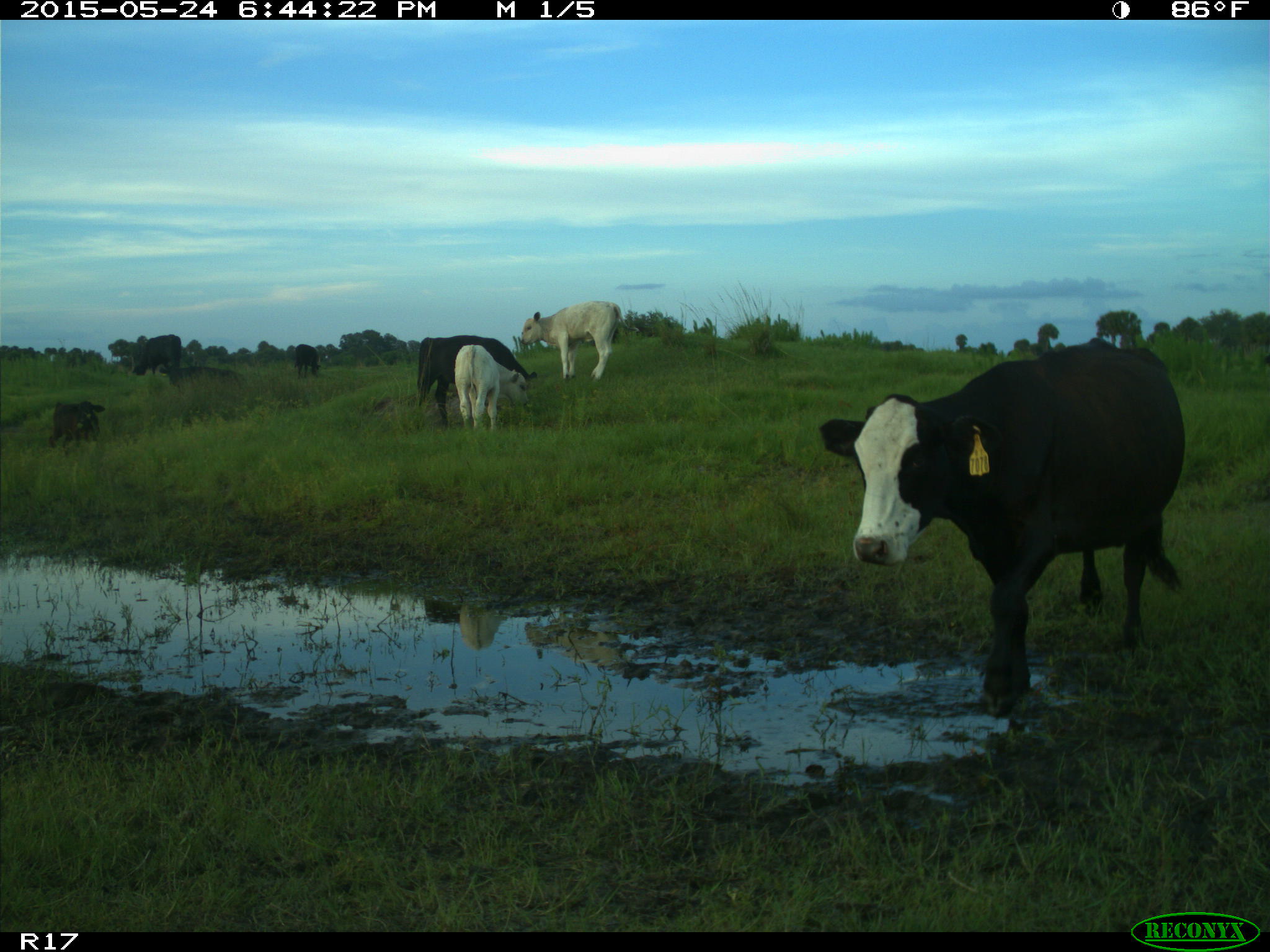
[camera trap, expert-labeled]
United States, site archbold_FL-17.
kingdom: Animalia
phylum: Chordata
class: Mammalia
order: Artiodactyla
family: Bovidae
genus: Bos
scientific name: Bos taurus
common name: domestic cow